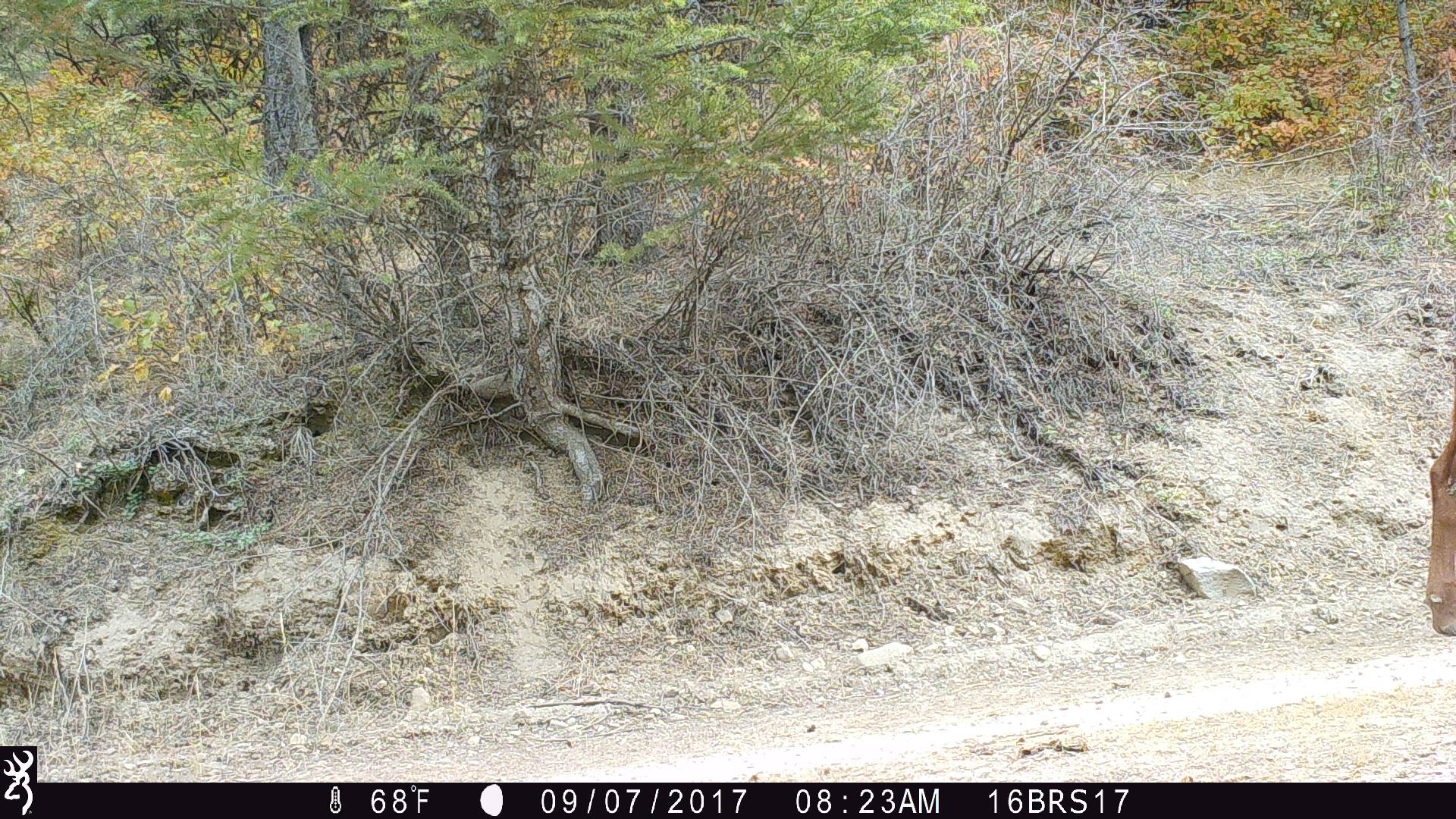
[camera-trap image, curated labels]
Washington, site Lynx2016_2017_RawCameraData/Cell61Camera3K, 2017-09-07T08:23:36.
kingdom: Animalia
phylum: Chordata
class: Mammalia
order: Artiodactyla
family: Bovidae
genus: Bos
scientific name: Bos taurus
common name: domestic cattle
Domestic cattle (Bos taurus). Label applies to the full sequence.